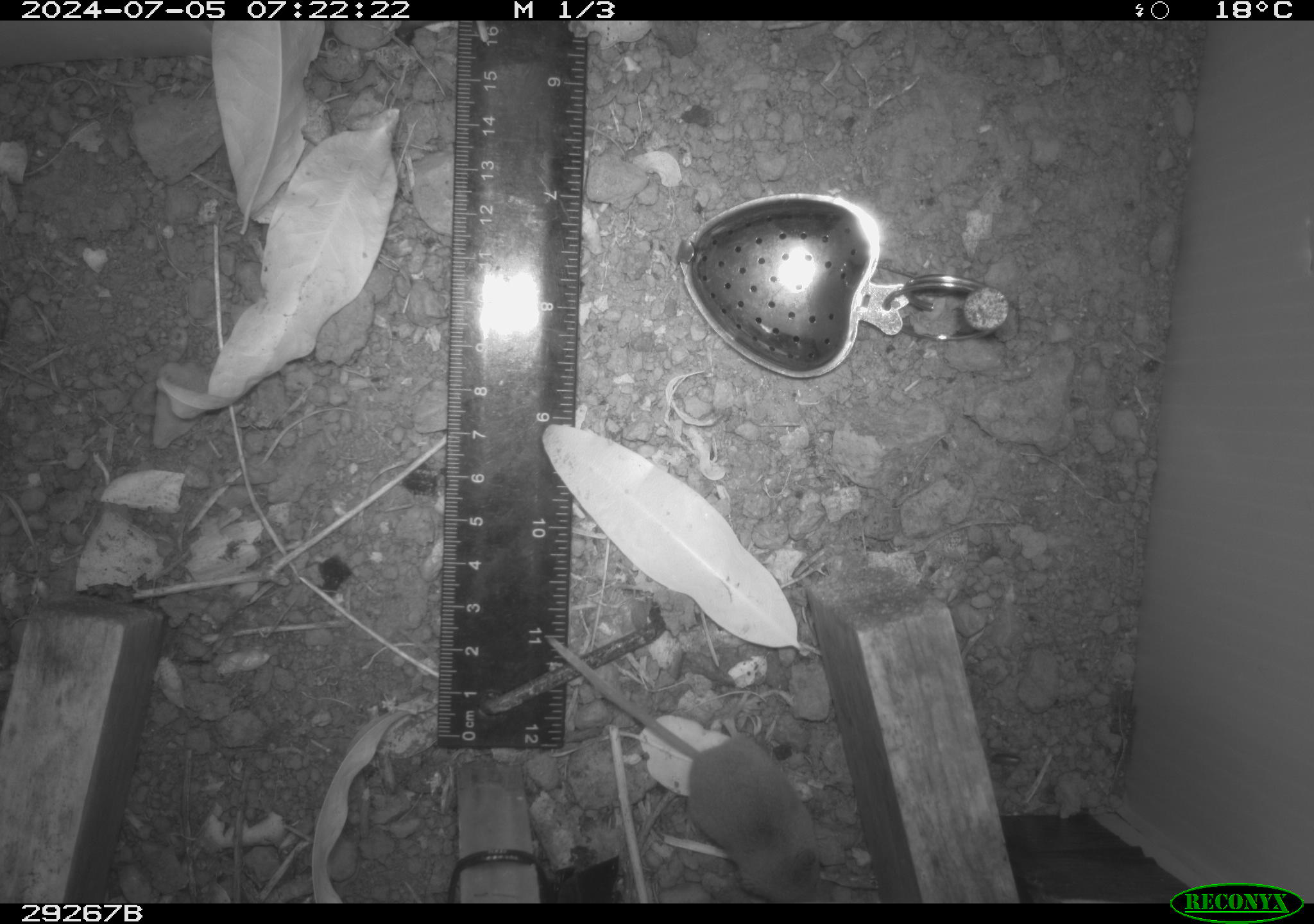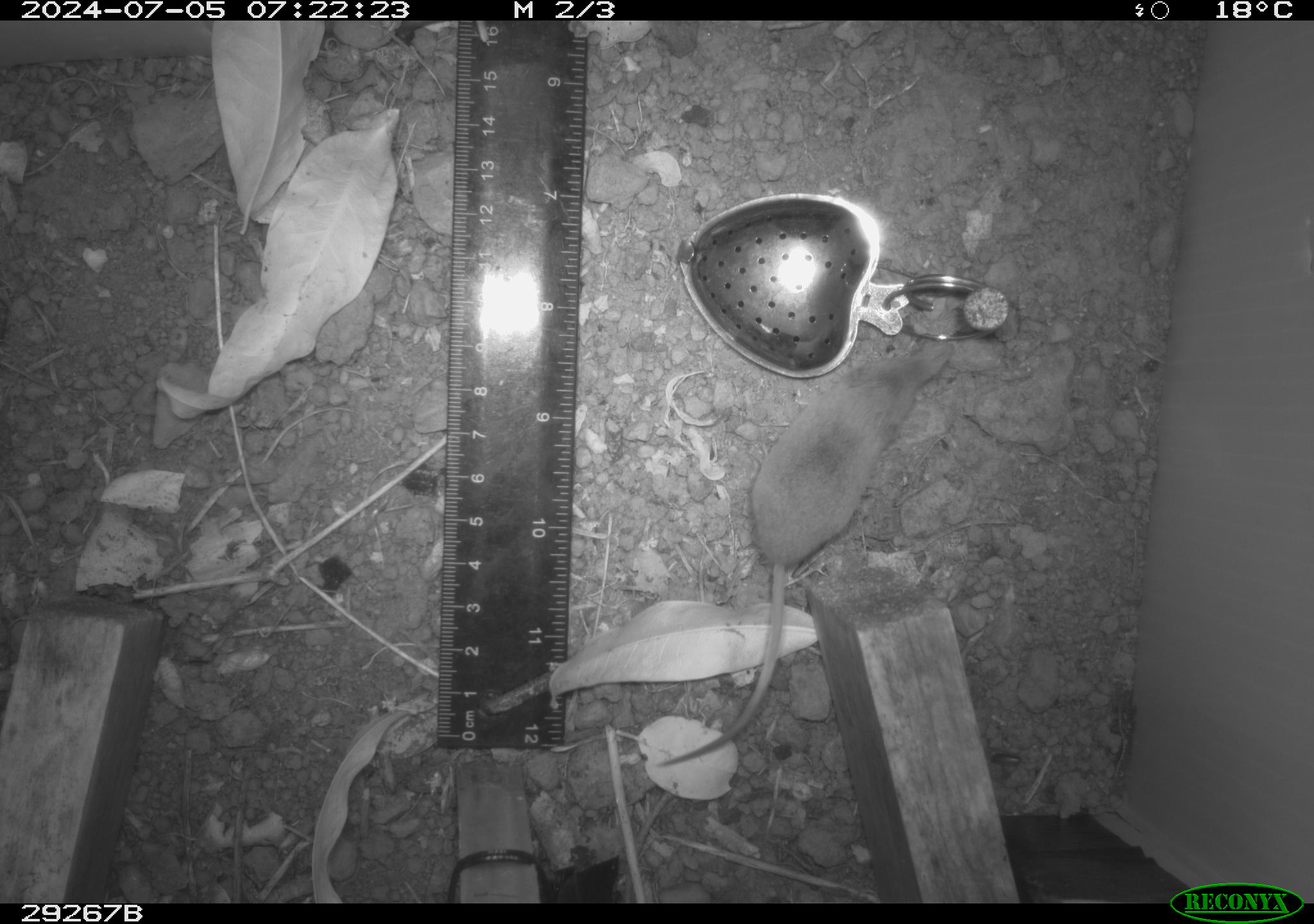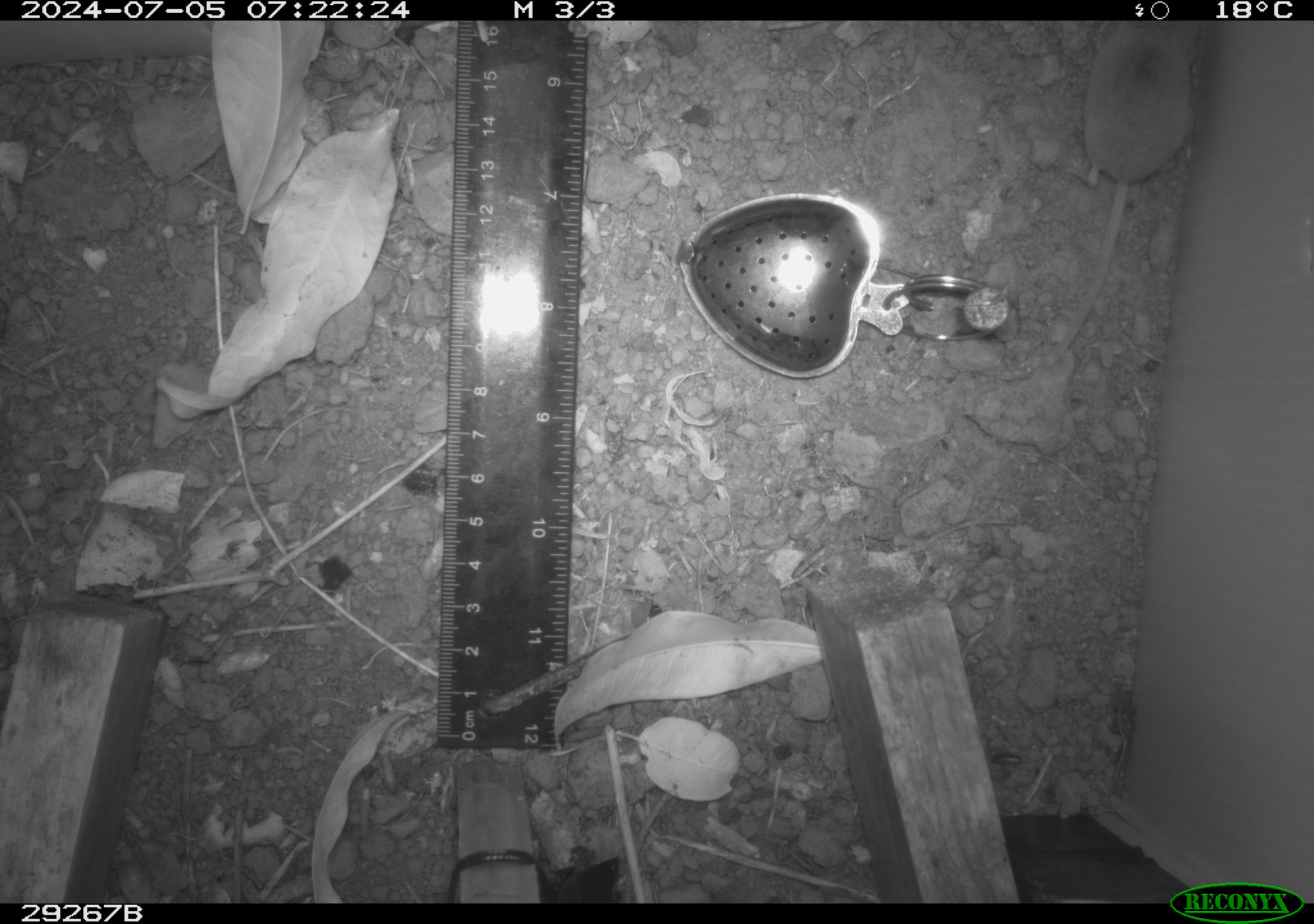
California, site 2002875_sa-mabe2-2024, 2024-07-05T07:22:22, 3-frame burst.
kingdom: Animalia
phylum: Chordata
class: Mammalia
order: Eulipotyphla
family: Soricidae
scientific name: Soricidae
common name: shrews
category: soricidae family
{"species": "soricidae family (shrews) (Soricidae)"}